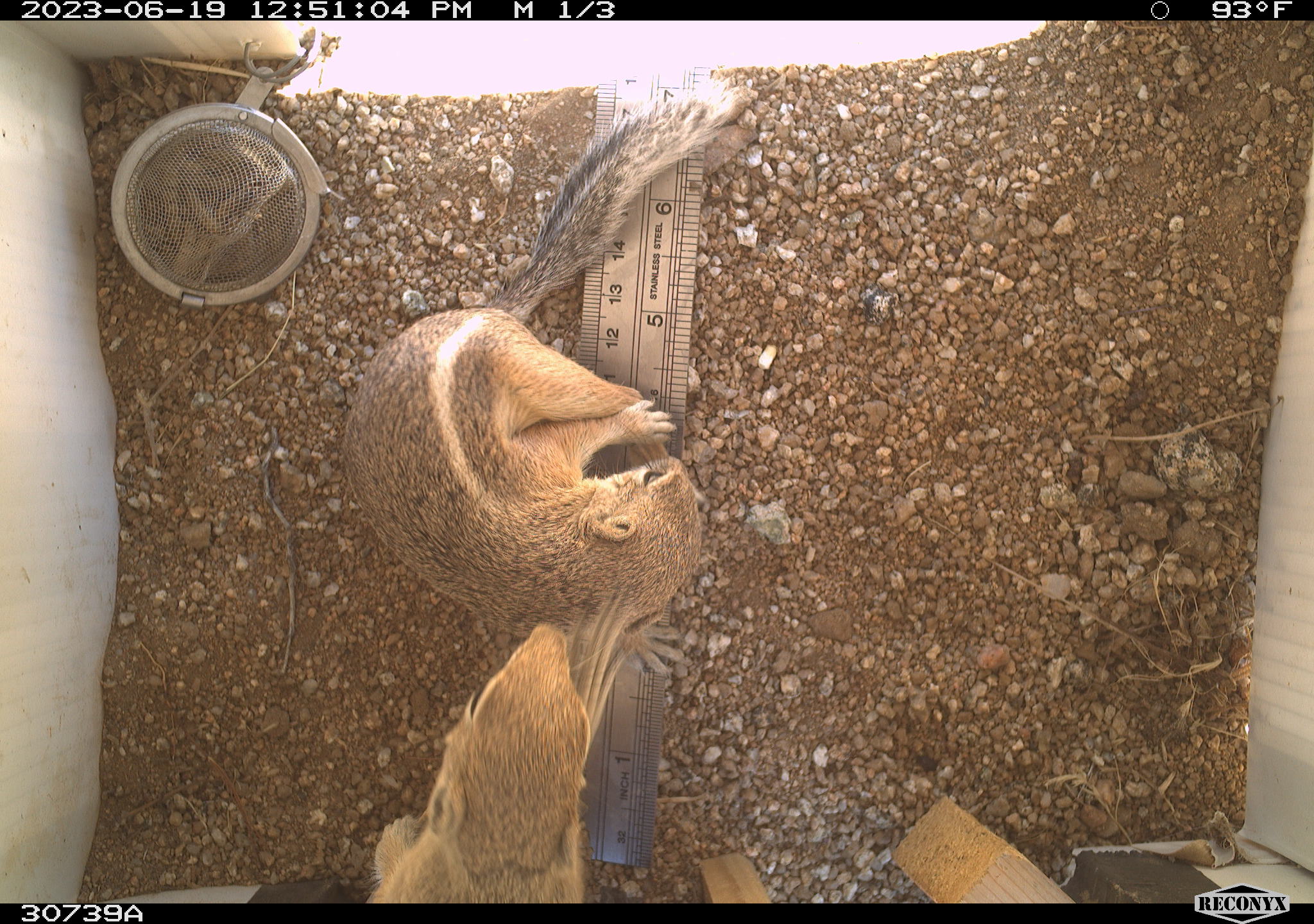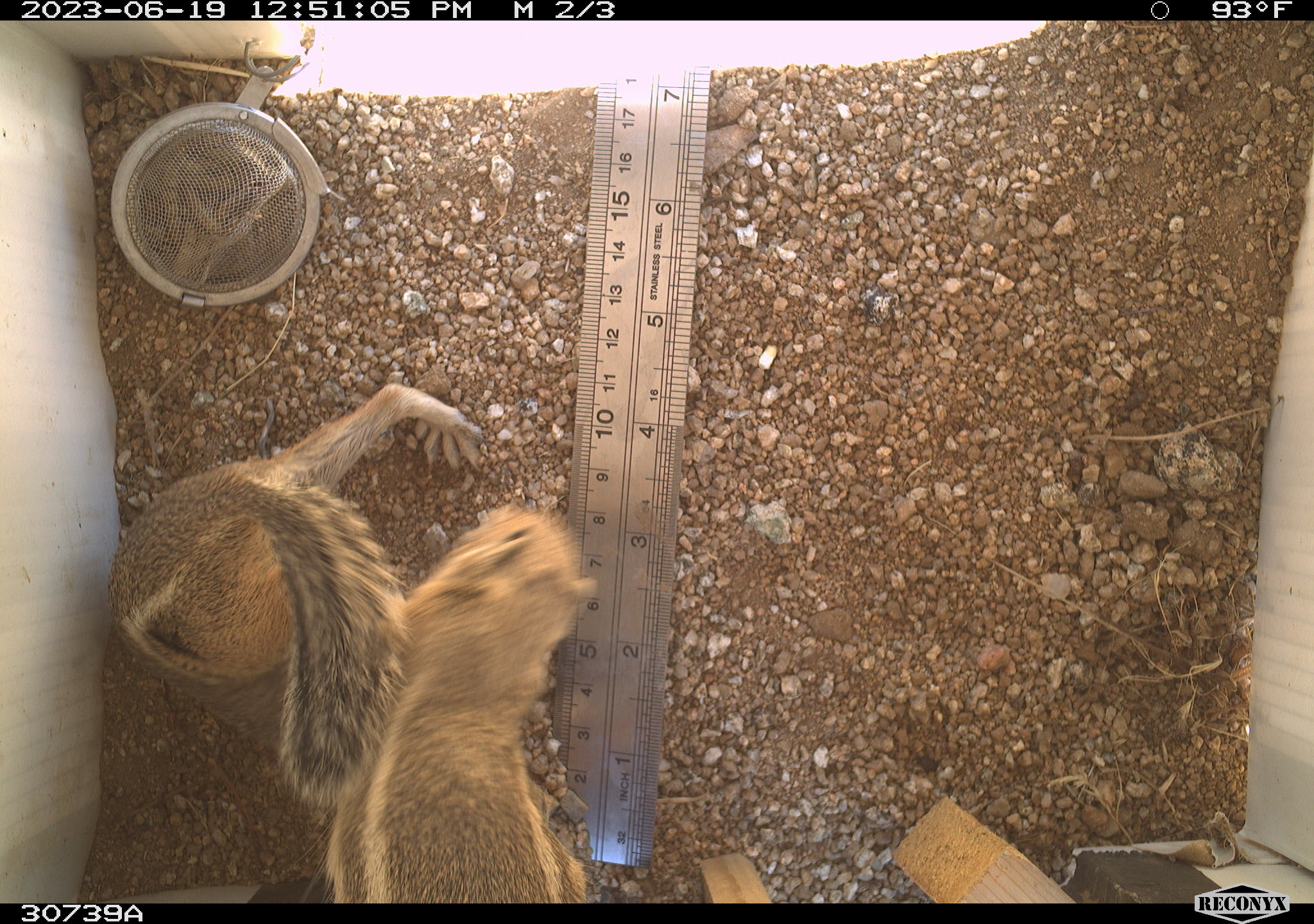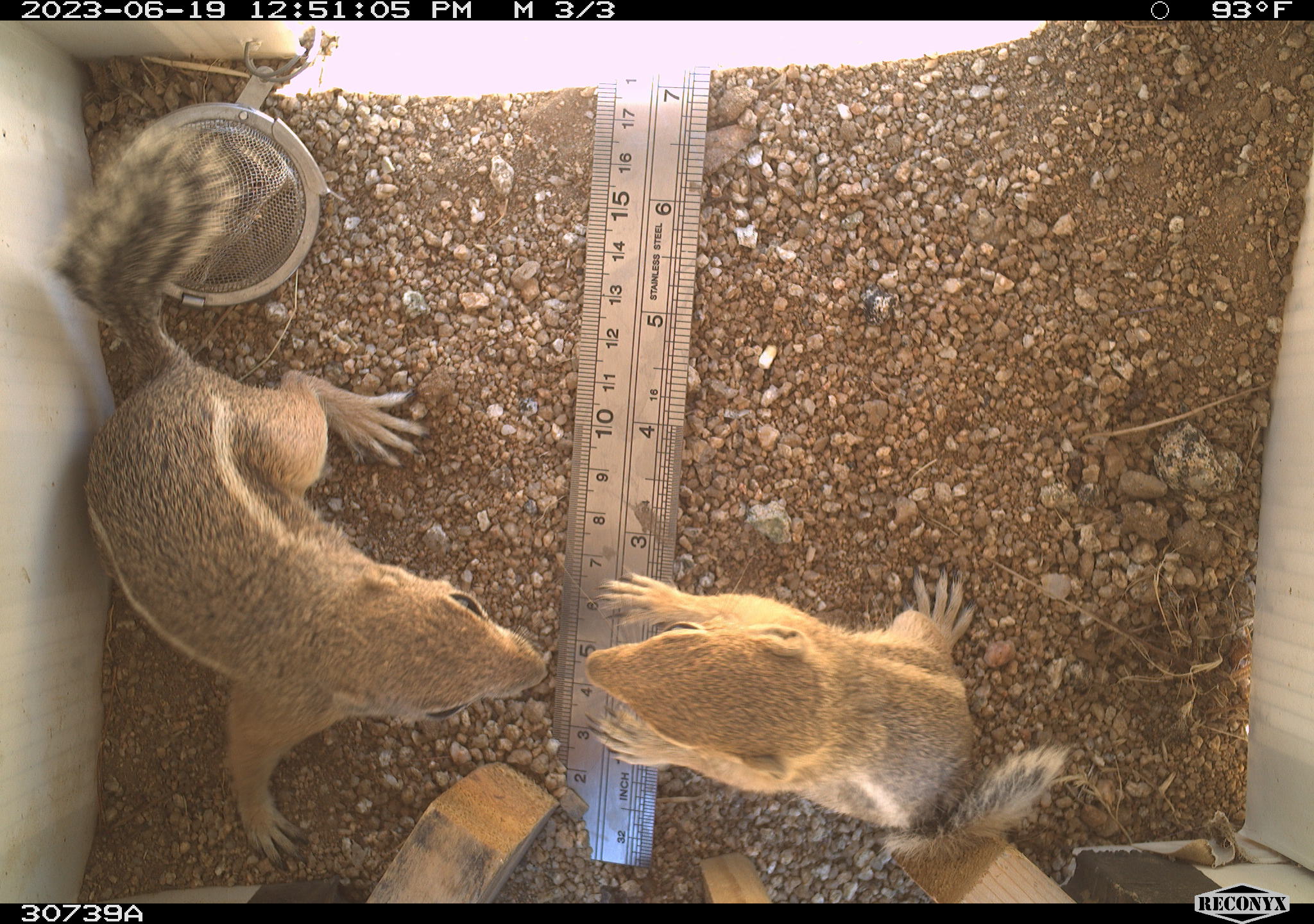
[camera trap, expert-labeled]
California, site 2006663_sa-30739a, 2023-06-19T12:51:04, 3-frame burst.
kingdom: Animalia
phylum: Chordata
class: Mammalia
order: Rodentia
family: Sciuridae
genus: Ammospermophilus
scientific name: Ammospermophilus leucurus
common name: white-tailed antelope squirrel